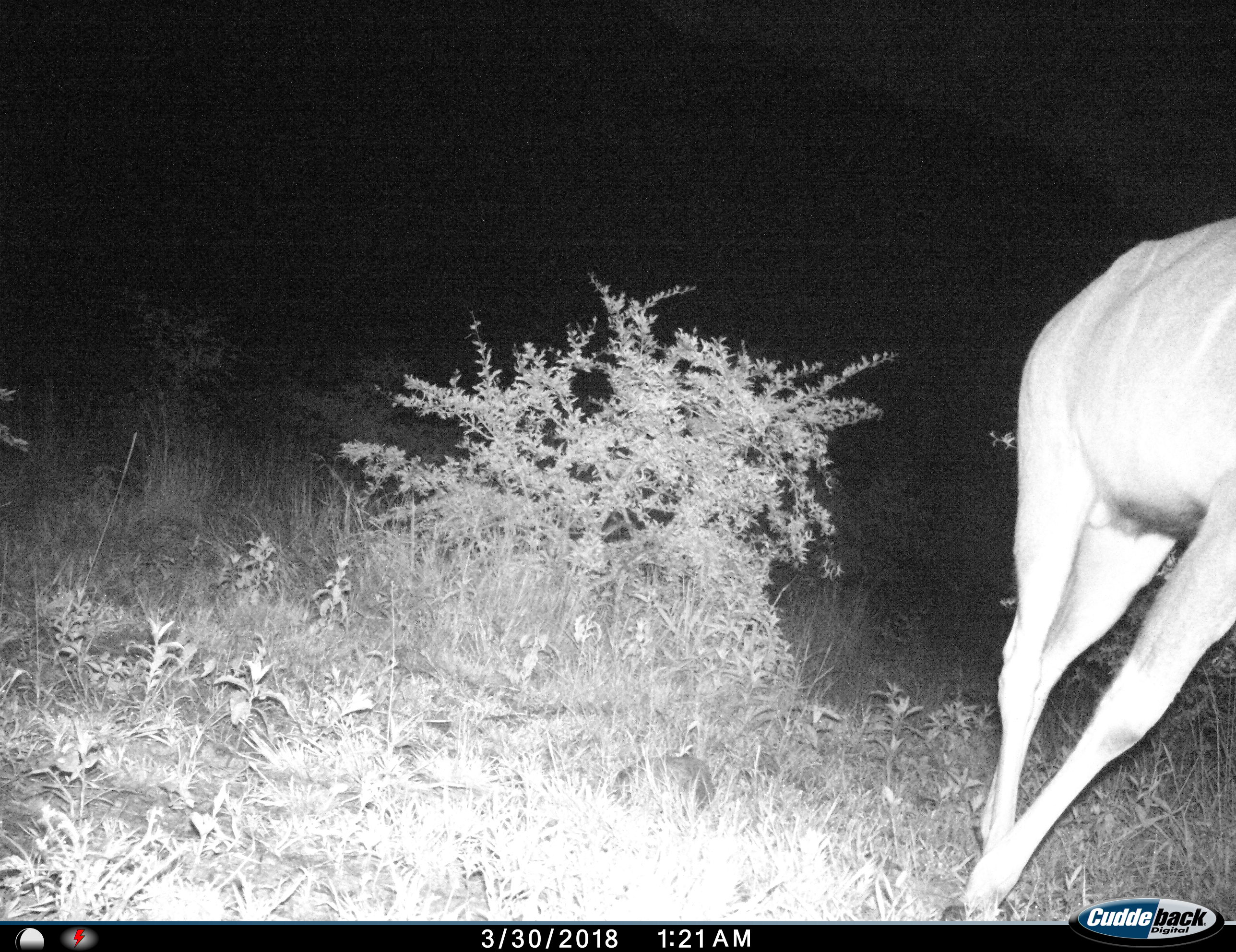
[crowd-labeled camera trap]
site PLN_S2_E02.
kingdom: Animalia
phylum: Chordata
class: Mammalia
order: Artiodactyla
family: Bovidae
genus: Aepyceros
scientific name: Aepyceros melampus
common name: impala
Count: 1.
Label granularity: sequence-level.